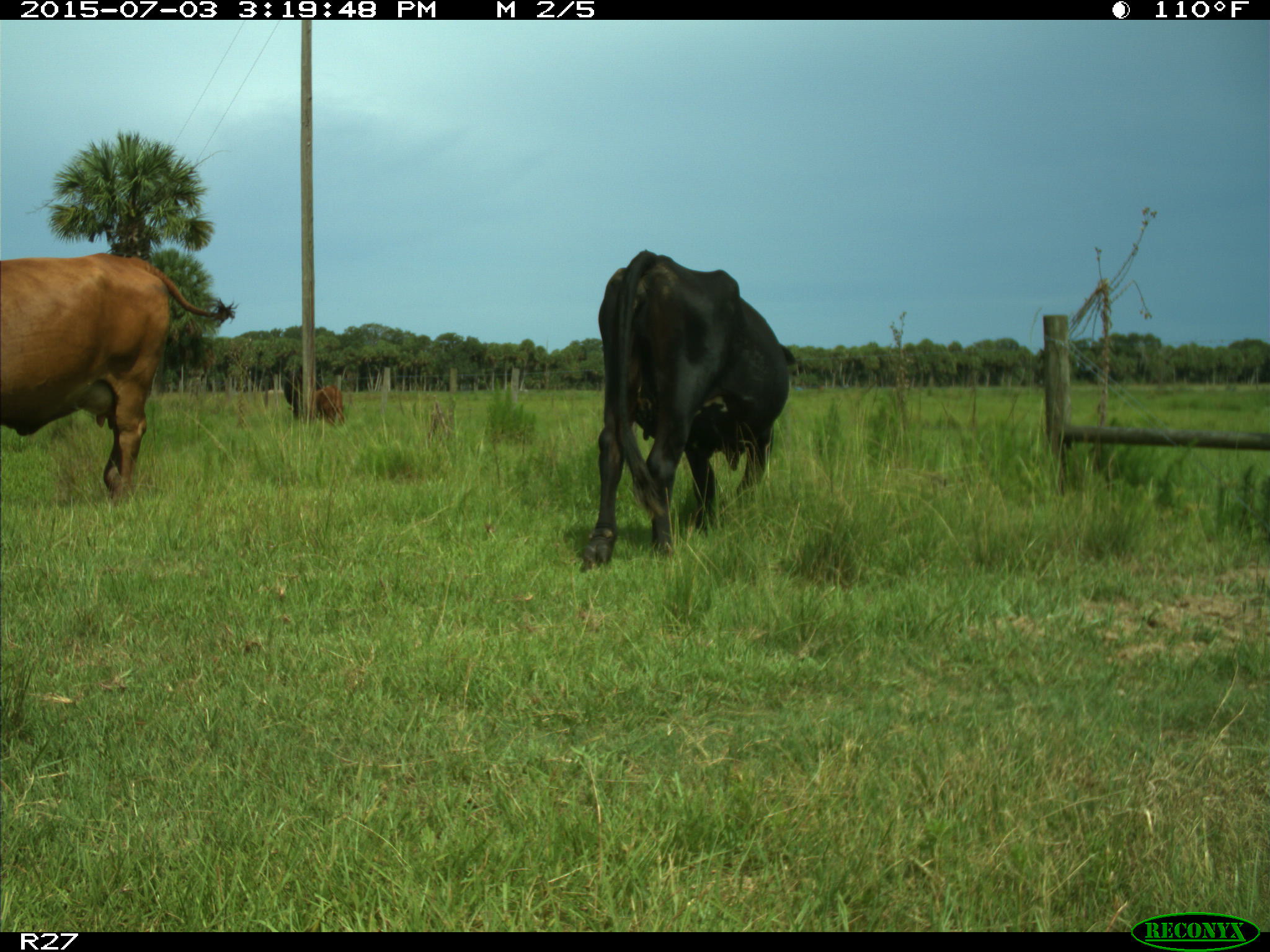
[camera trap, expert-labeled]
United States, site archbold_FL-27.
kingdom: Animalia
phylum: Chordata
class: Mammalia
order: Artiodactyla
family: Bovidae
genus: Bos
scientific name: Bos taurus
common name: domestic cow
Bos taurus (domestic cow).